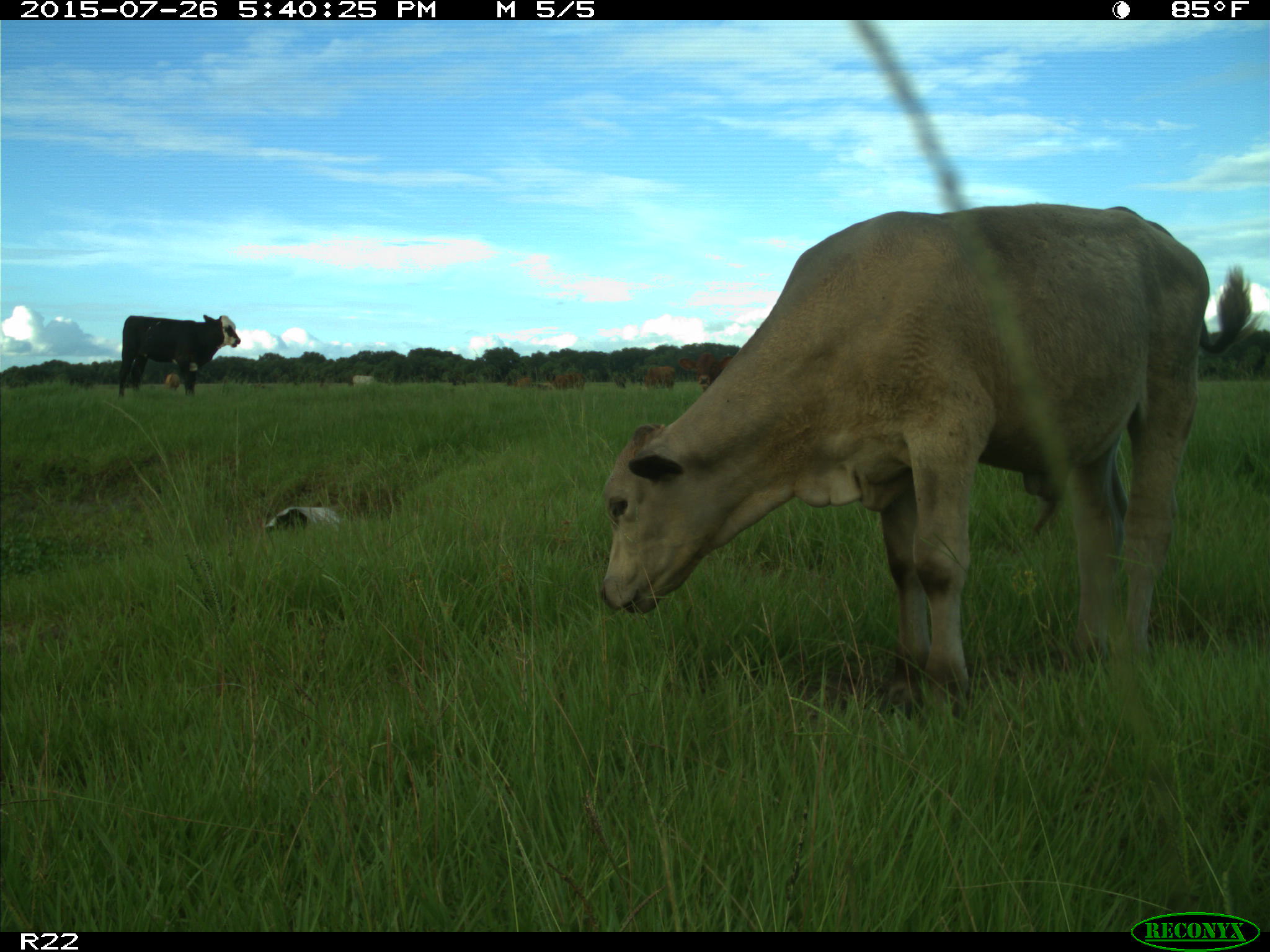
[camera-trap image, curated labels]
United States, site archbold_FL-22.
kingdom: Animalia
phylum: Chordata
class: Mammalia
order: Artiodactyla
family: Bovidae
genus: Bos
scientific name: Bos taurus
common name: domestic cow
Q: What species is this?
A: Bos taurus (domestic cow).